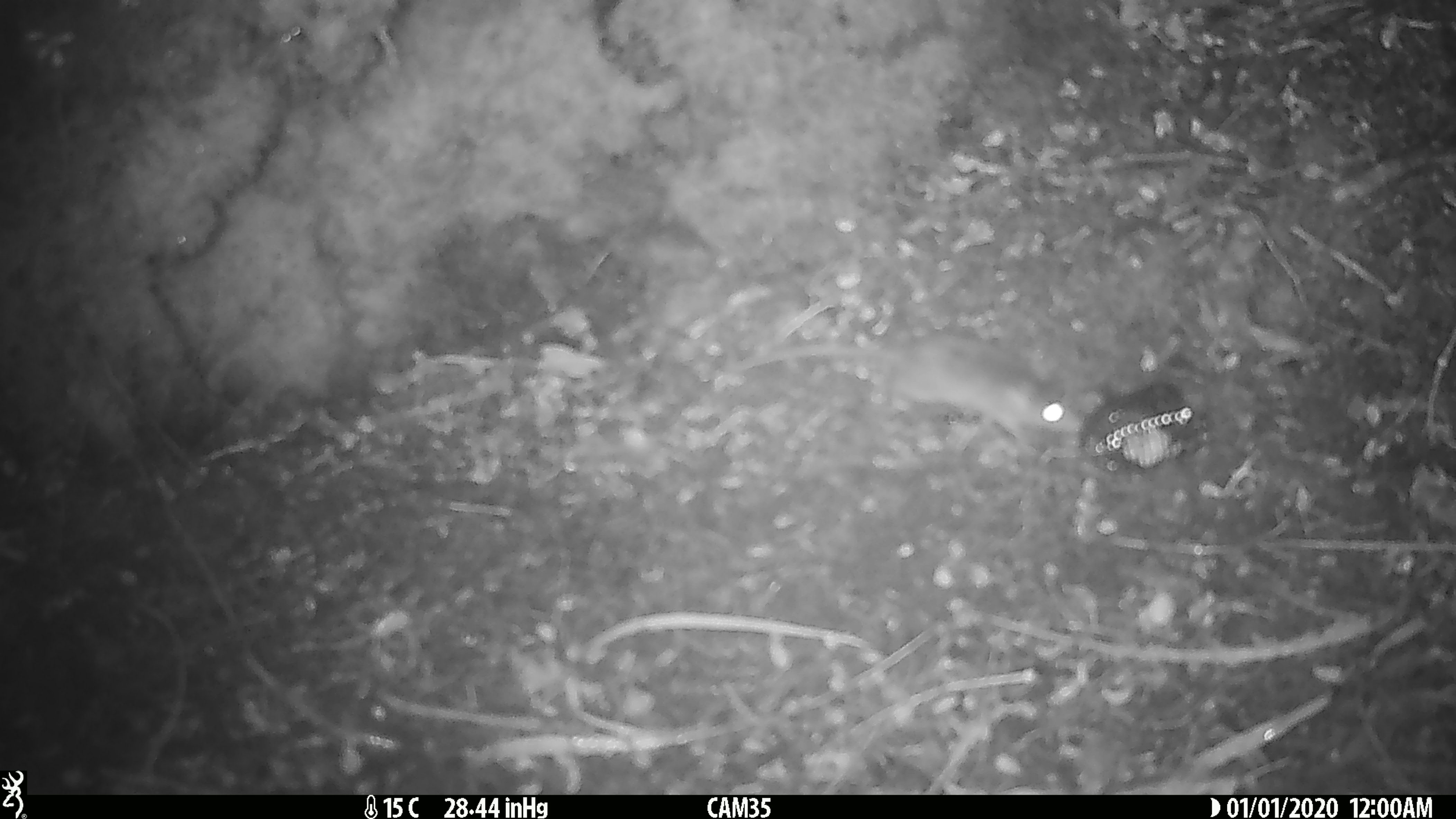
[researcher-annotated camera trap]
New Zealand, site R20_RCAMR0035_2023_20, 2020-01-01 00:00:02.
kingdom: Animalia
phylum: Chordata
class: Mammalia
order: Rodentia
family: Muridae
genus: Mus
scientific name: Mus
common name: mouse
Mouse (Mus).